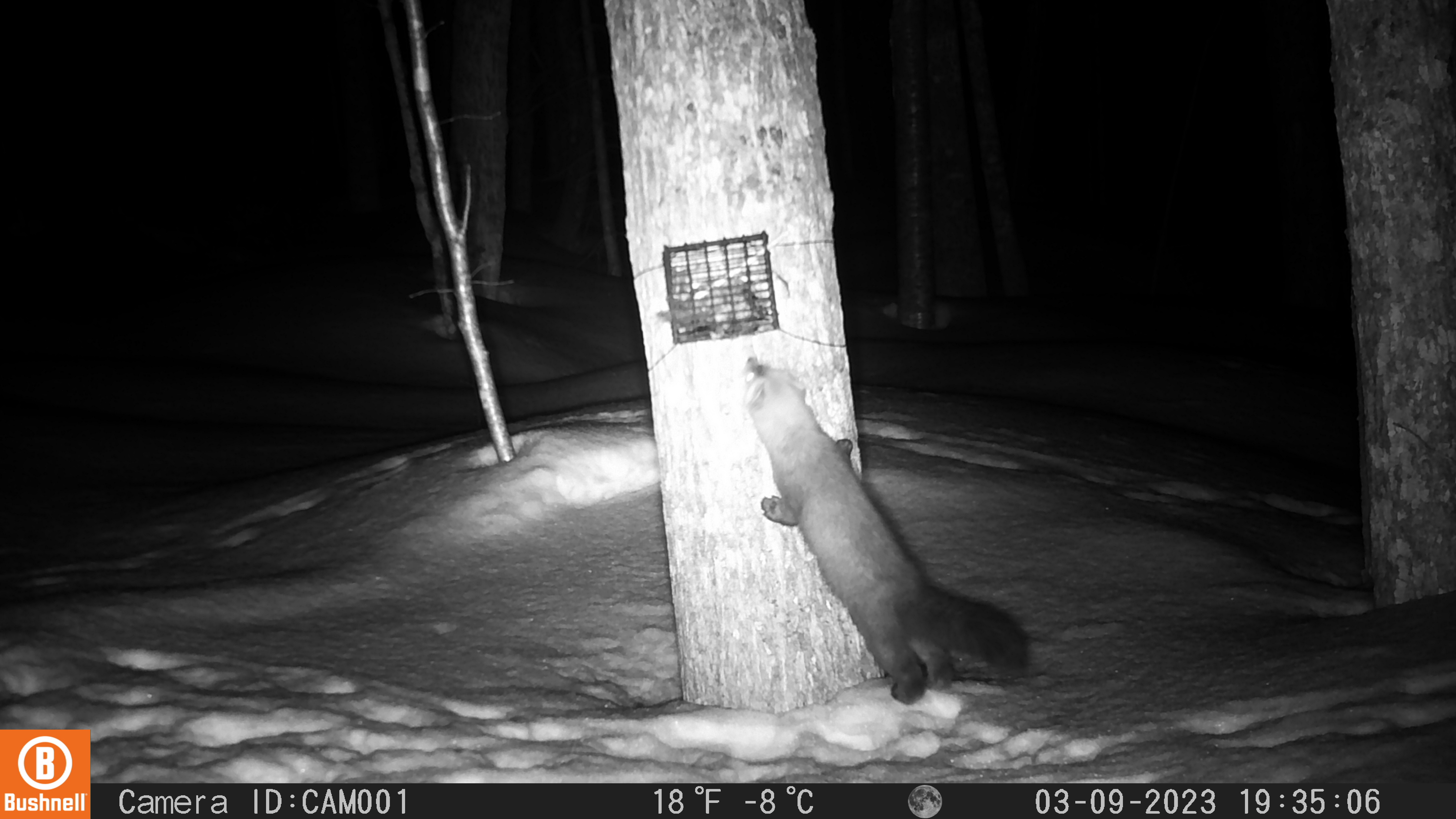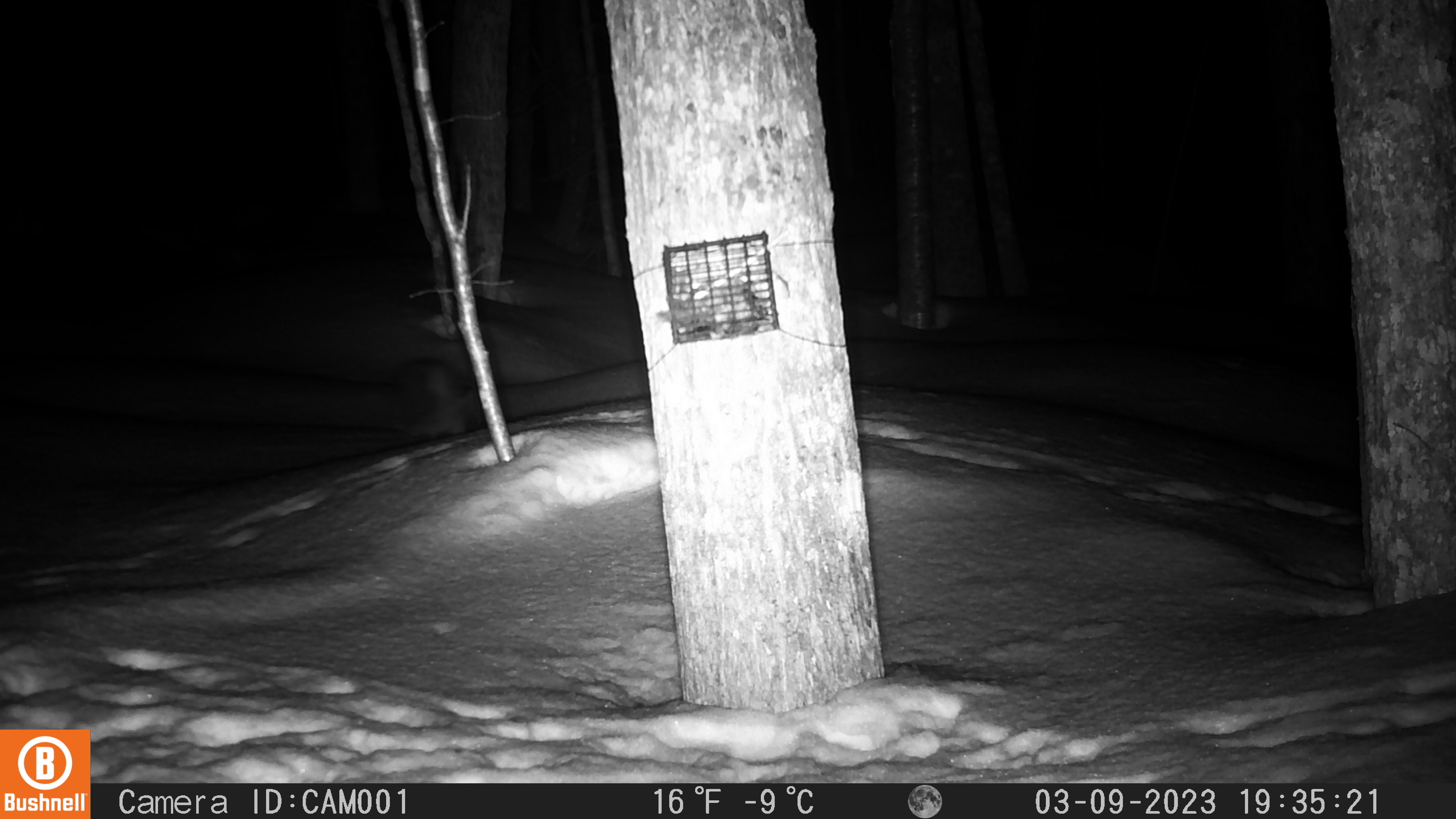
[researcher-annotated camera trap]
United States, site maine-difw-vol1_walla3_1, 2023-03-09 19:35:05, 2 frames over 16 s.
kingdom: Animalia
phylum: Chordata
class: Mammalia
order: Carnivora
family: Mustelidae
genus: Martes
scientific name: Martes americana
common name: american marten